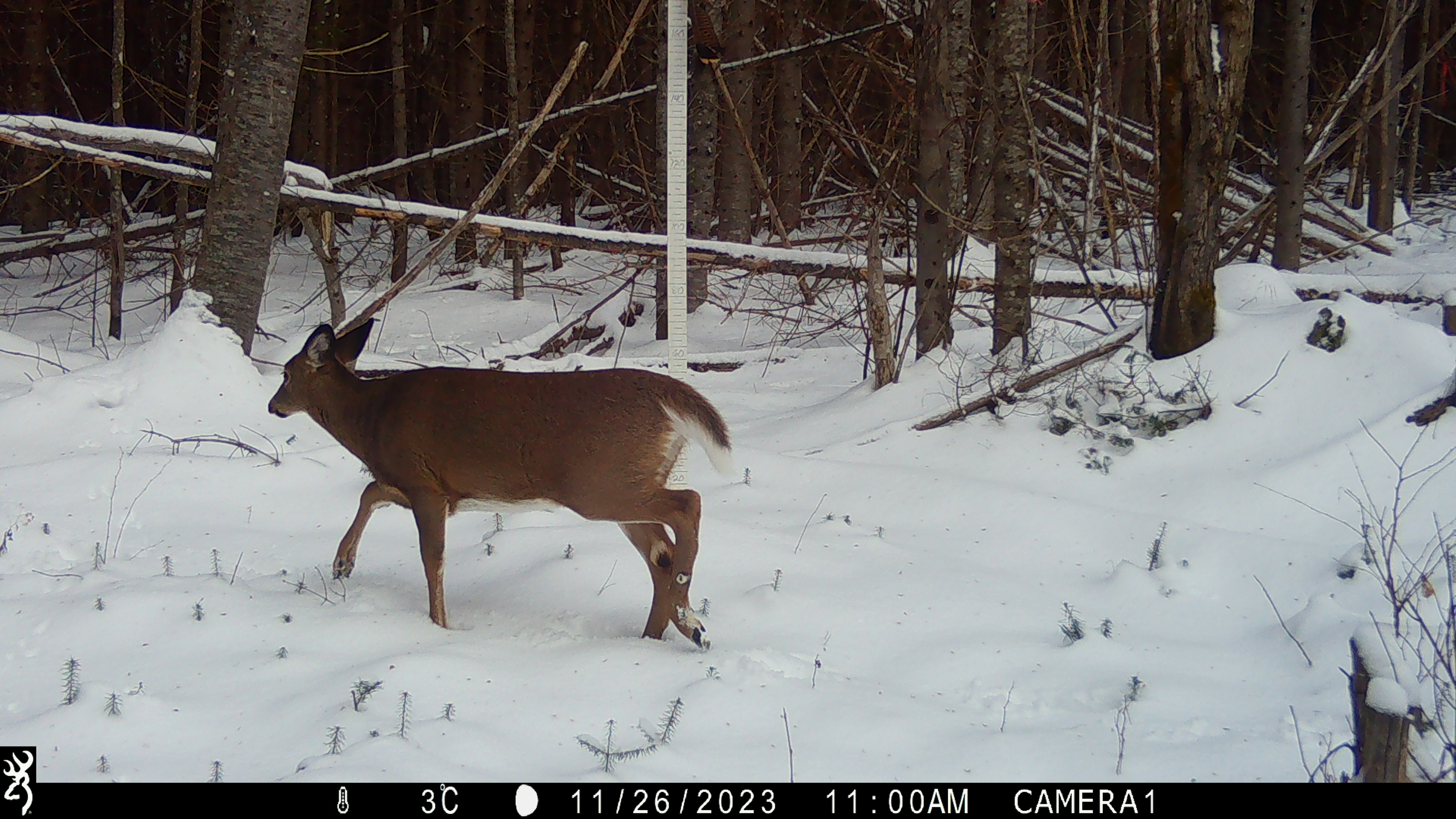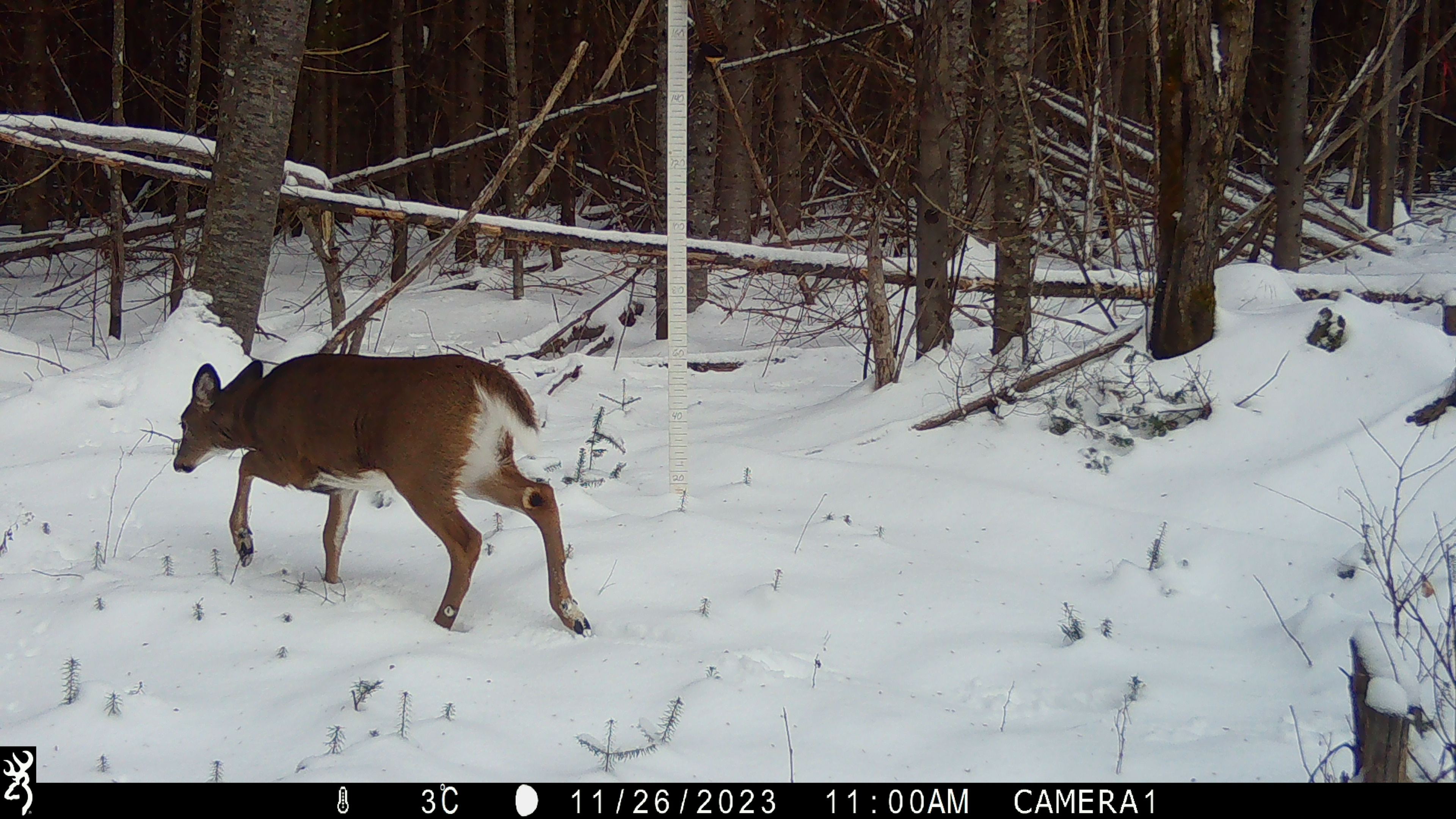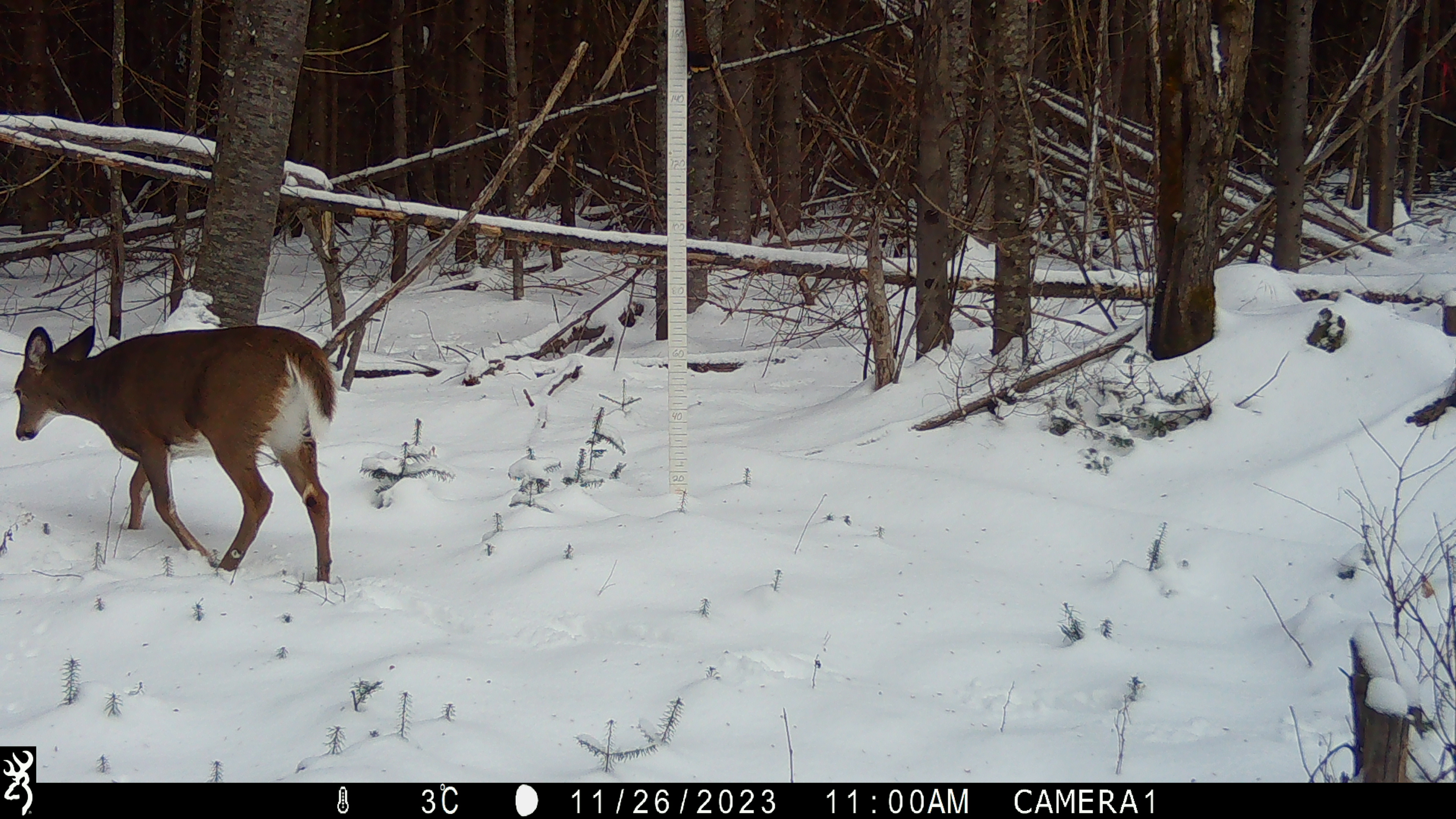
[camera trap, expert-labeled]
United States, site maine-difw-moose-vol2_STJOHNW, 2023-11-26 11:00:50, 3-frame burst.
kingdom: Animalia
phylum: Chordata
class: Mammalia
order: Artiodactyla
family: Cervidae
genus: Odocoileus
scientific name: Odocoileus virginianus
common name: white-tailed deer